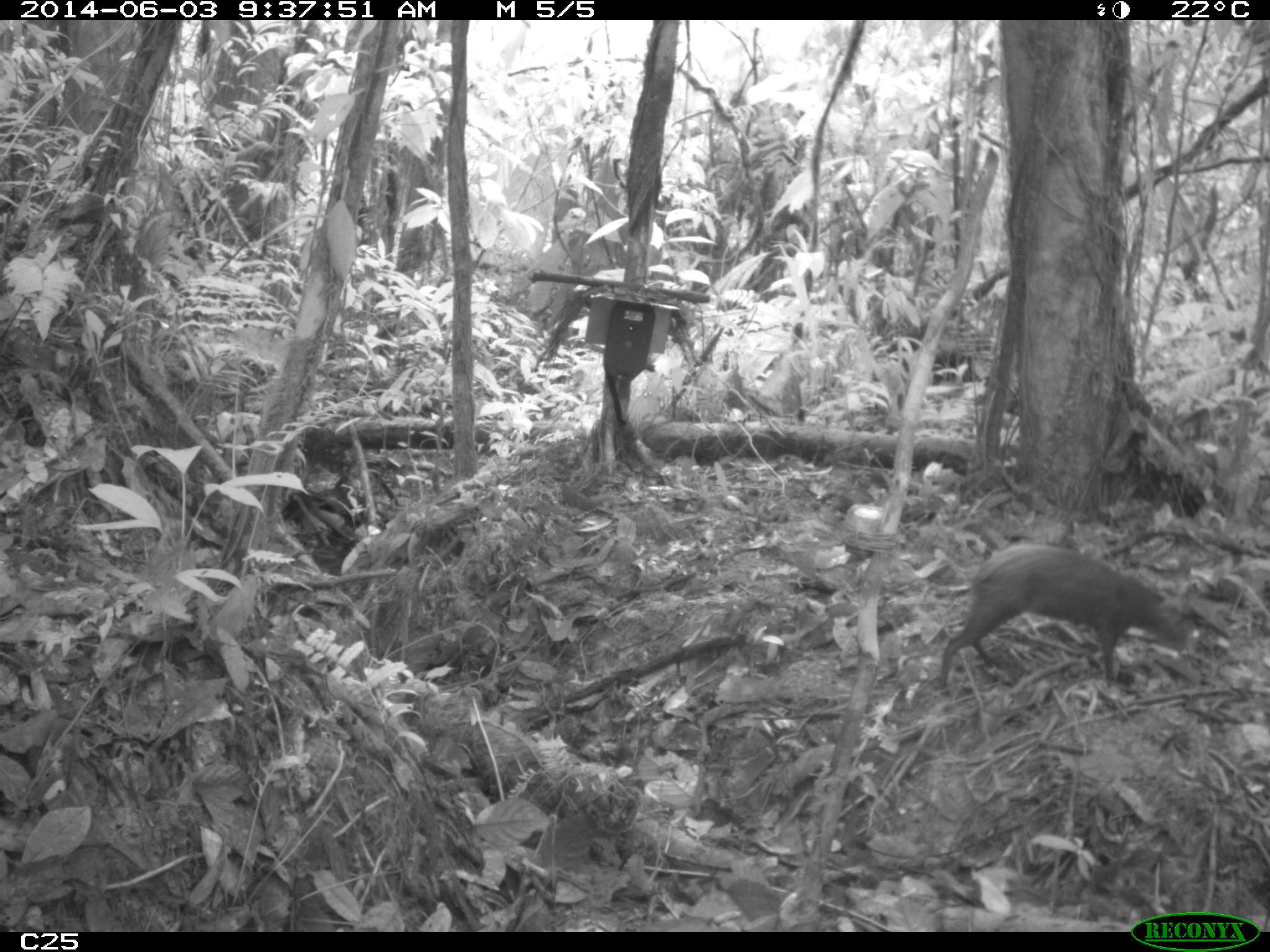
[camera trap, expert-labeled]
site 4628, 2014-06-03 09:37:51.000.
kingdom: Animalia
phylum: Chordata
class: Mammalia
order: Rodentia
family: Dasyproctidae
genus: Dasyprocta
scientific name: Dasyprocta leporina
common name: red-rumped agouti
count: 2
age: adult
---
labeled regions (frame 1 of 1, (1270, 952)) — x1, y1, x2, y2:
dasyprocta leporina: 936, 542, 1188, 696